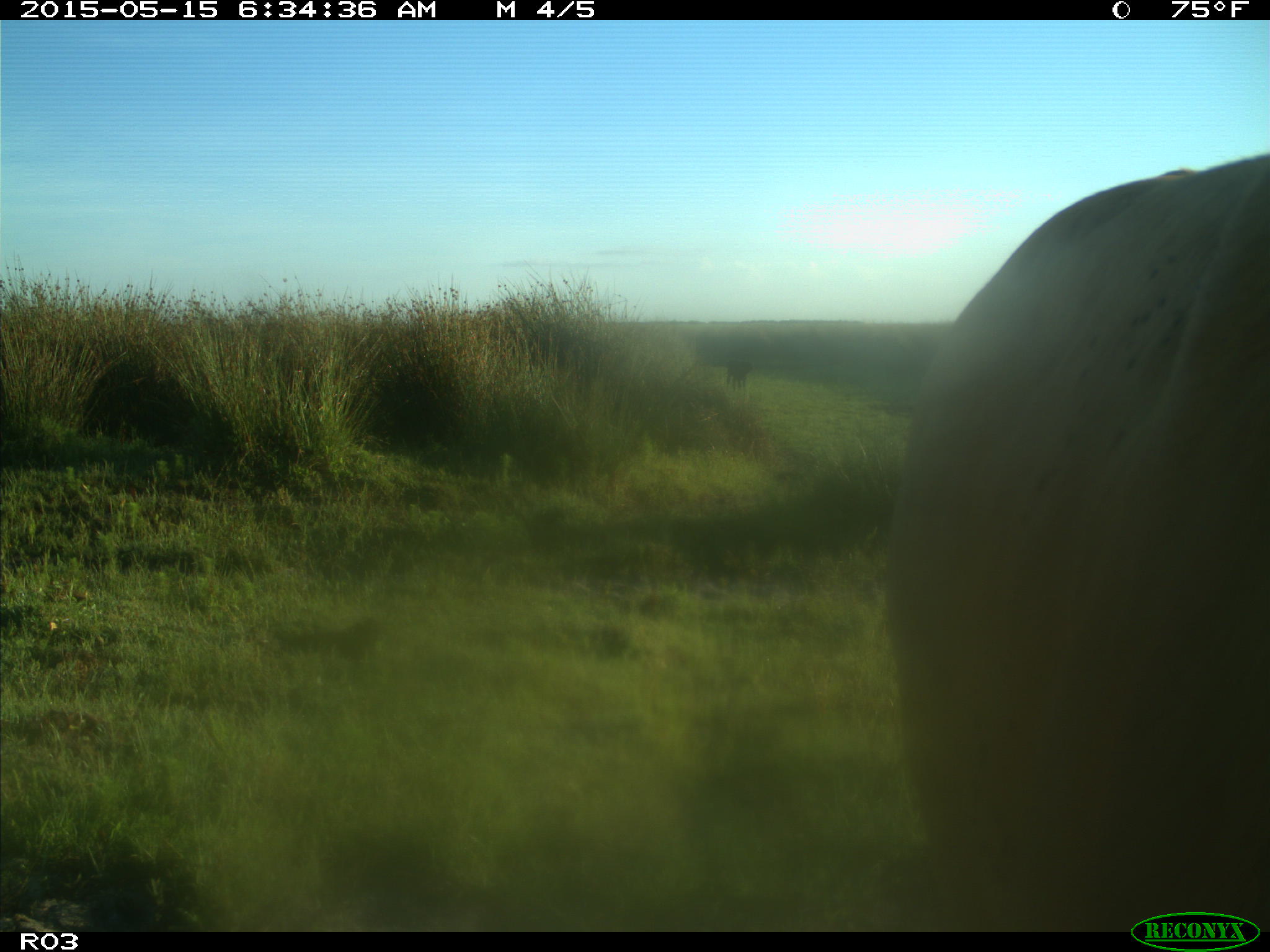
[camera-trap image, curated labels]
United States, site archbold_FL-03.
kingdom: Animalia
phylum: Chordata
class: Mammalia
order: Artiodactyla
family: Bovidae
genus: Bos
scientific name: Bos taurus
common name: domestic cow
Bos taurus (domestic cow).